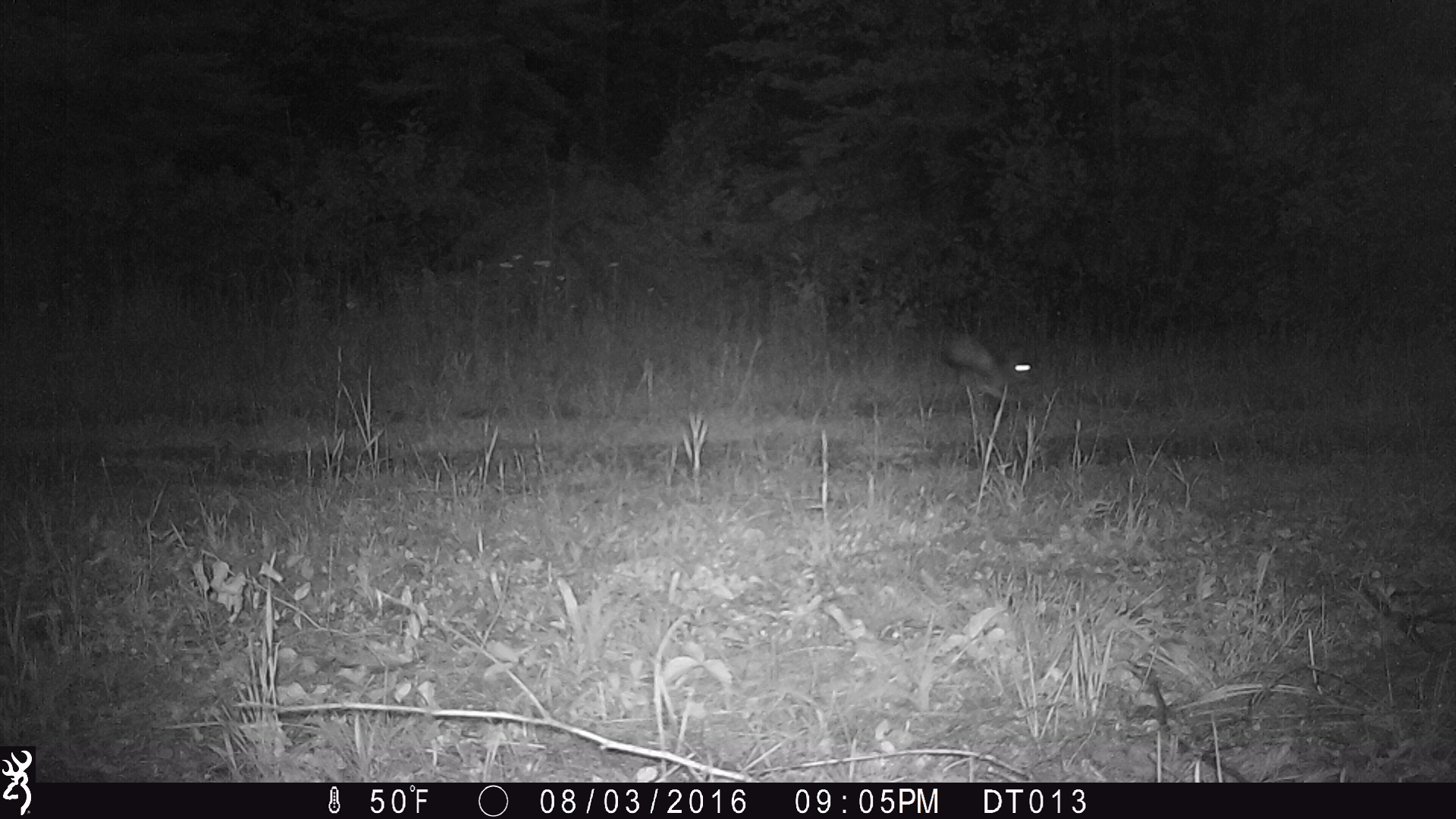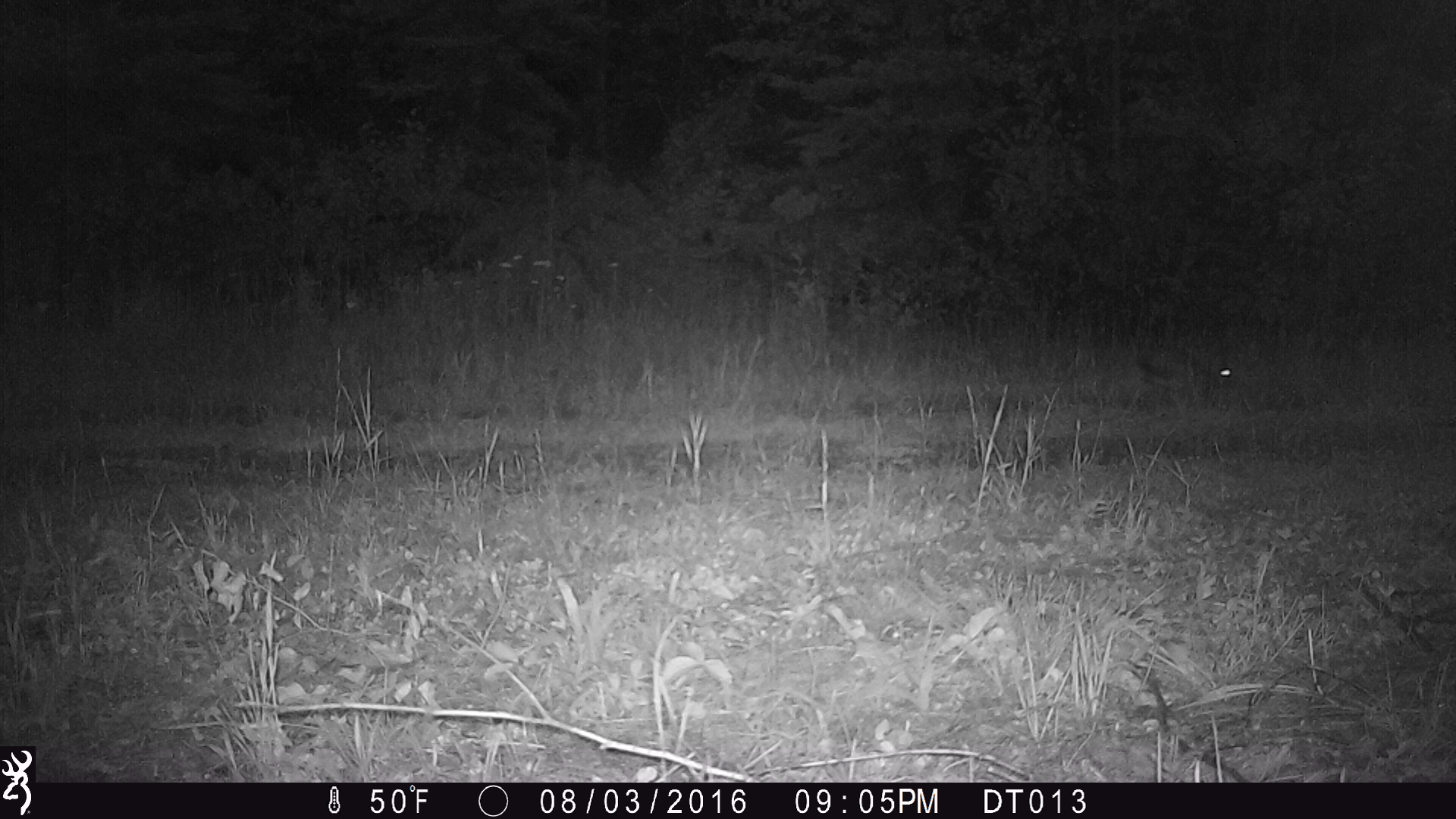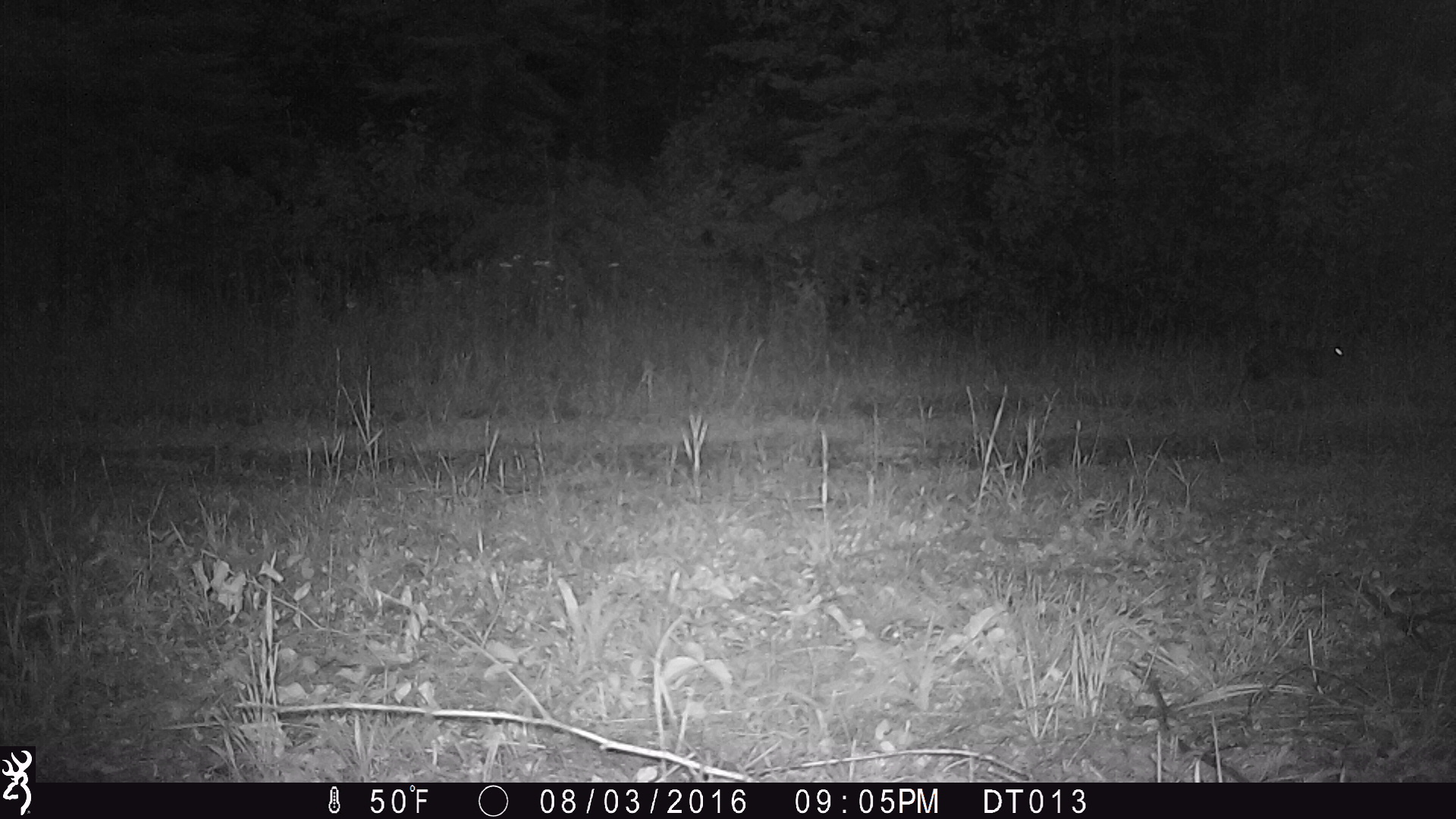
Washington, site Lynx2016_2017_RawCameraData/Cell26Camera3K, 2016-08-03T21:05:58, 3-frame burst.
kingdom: Animalia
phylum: Chordata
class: Mammalia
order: Lagomorpha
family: Leporidae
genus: Lepus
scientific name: Lepus americanus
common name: snowshoe hare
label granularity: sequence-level